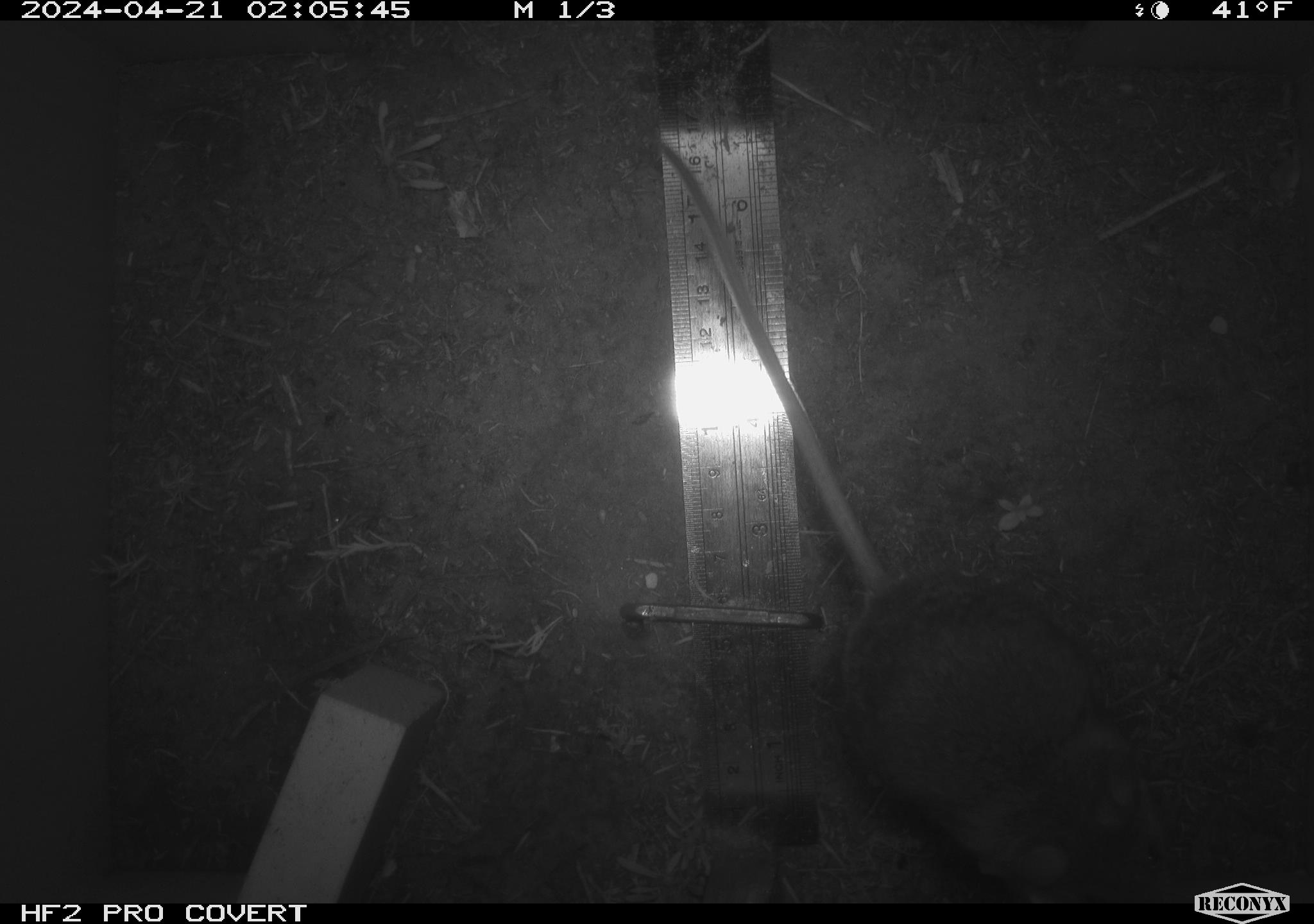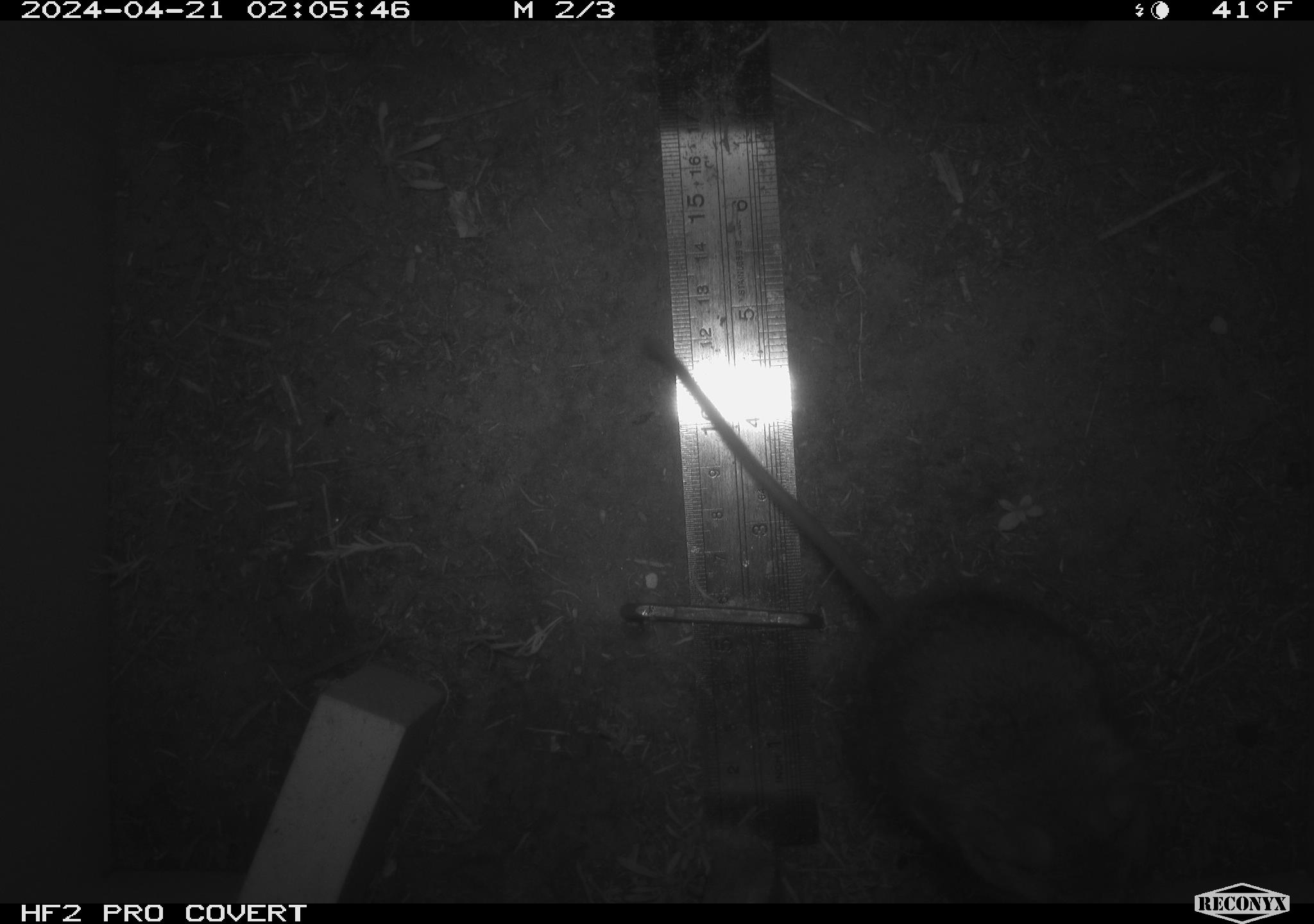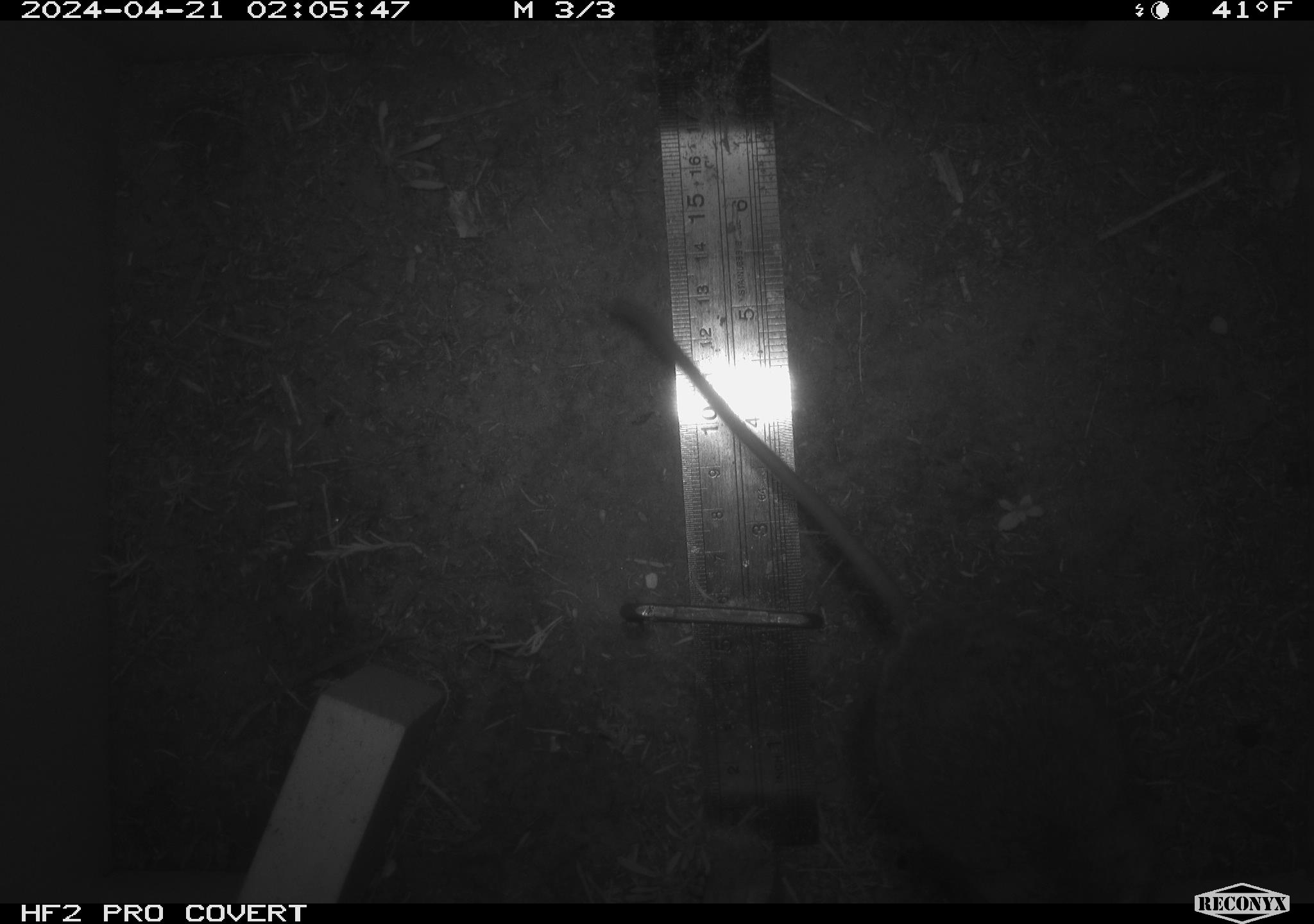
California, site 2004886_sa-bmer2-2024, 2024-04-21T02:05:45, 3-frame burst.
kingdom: Animalia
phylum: Chordata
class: Mammalia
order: Rodentia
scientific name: Rodentia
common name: woodrat or rat or mouse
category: woodrat or rat or mouse species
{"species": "woodrat or rat or mouse species (woodrat or rat or mouse) (Rodentia)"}